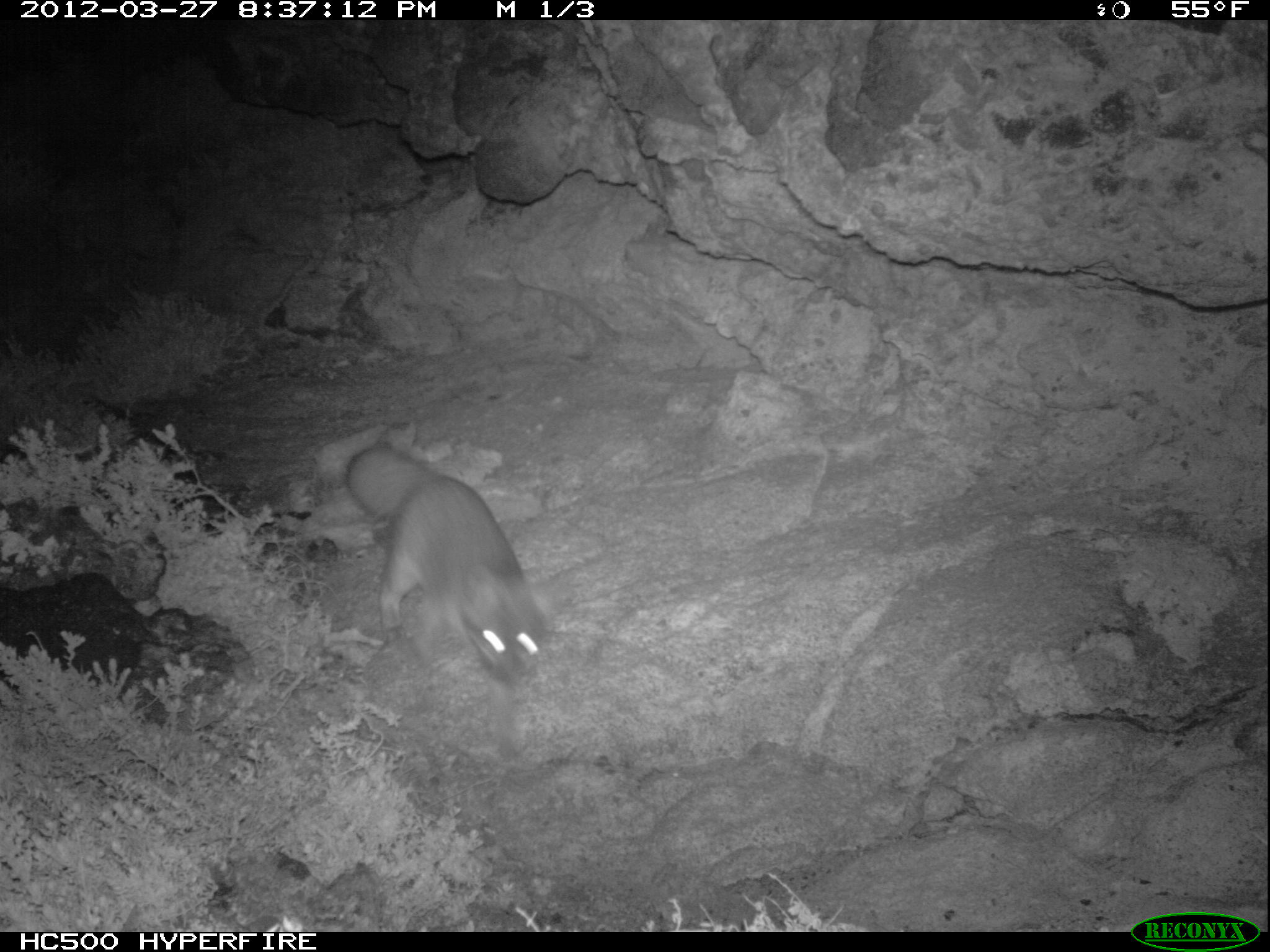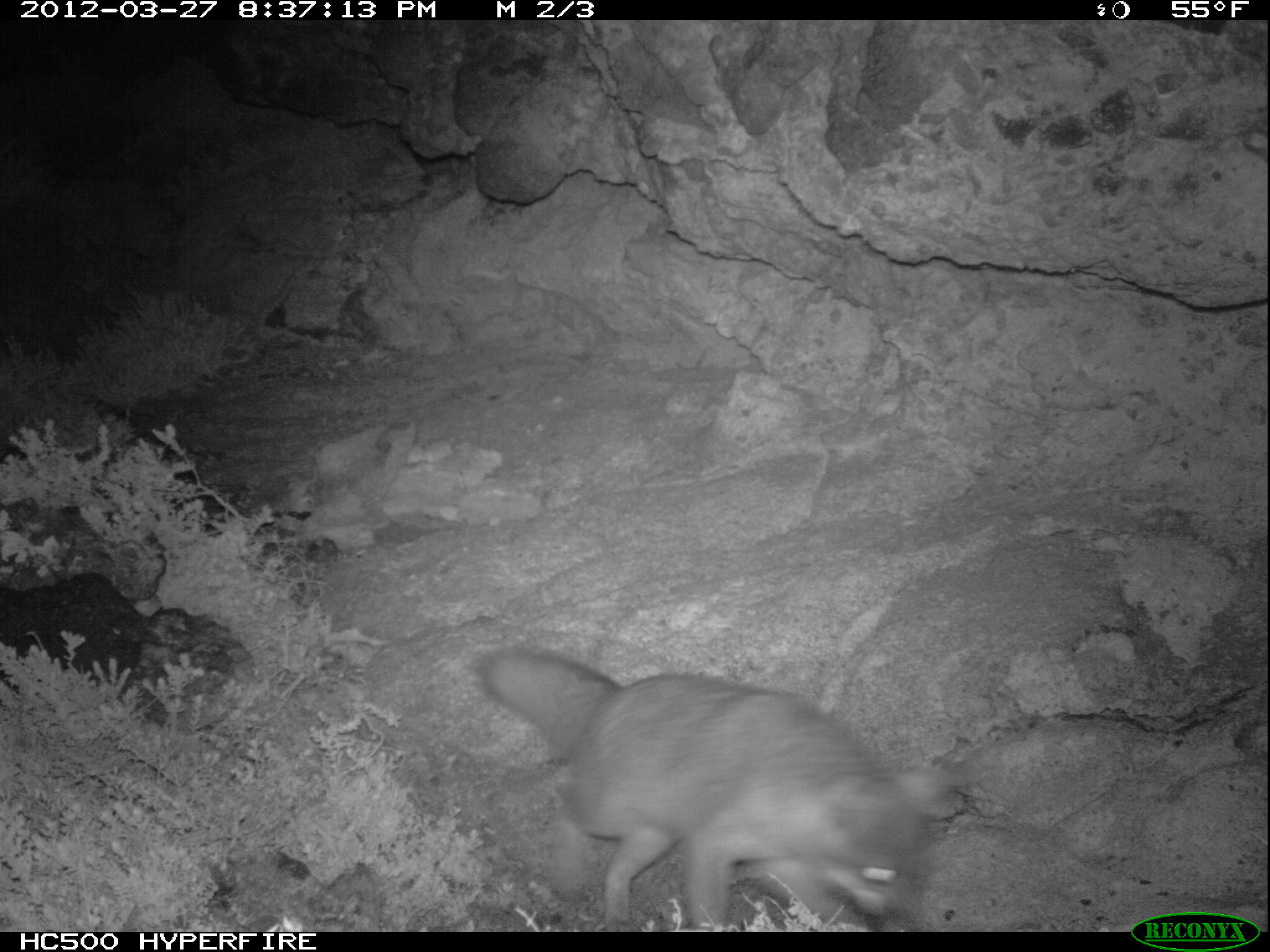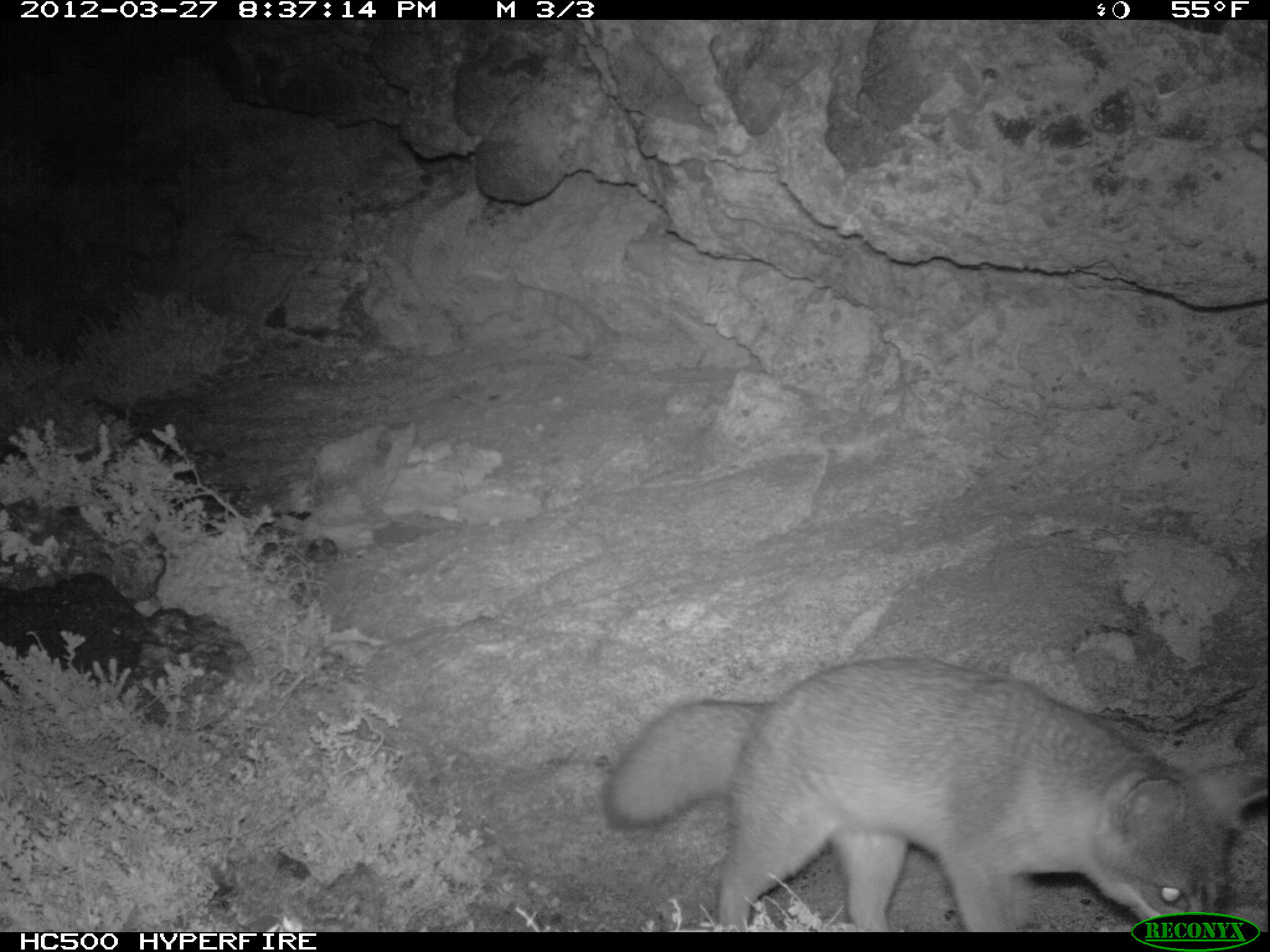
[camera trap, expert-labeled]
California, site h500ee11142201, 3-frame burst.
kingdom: Animalia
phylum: Chordata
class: Mammalia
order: Carnivora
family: Canidae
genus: Urocyon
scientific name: Urocyon littoralis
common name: island fox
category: fox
Fox (island fox) (Urocyon littoralis).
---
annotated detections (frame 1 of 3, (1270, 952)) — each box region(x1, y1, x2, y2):
fox: region(343, 418, 554, 764)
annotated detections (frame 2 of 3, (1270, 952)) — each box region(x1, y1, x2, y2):
fox: region(471, 648, 979, 932)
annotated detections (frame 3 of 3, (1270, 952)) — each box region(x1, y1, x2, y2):
fox: region(604, 655, 1269, 932)